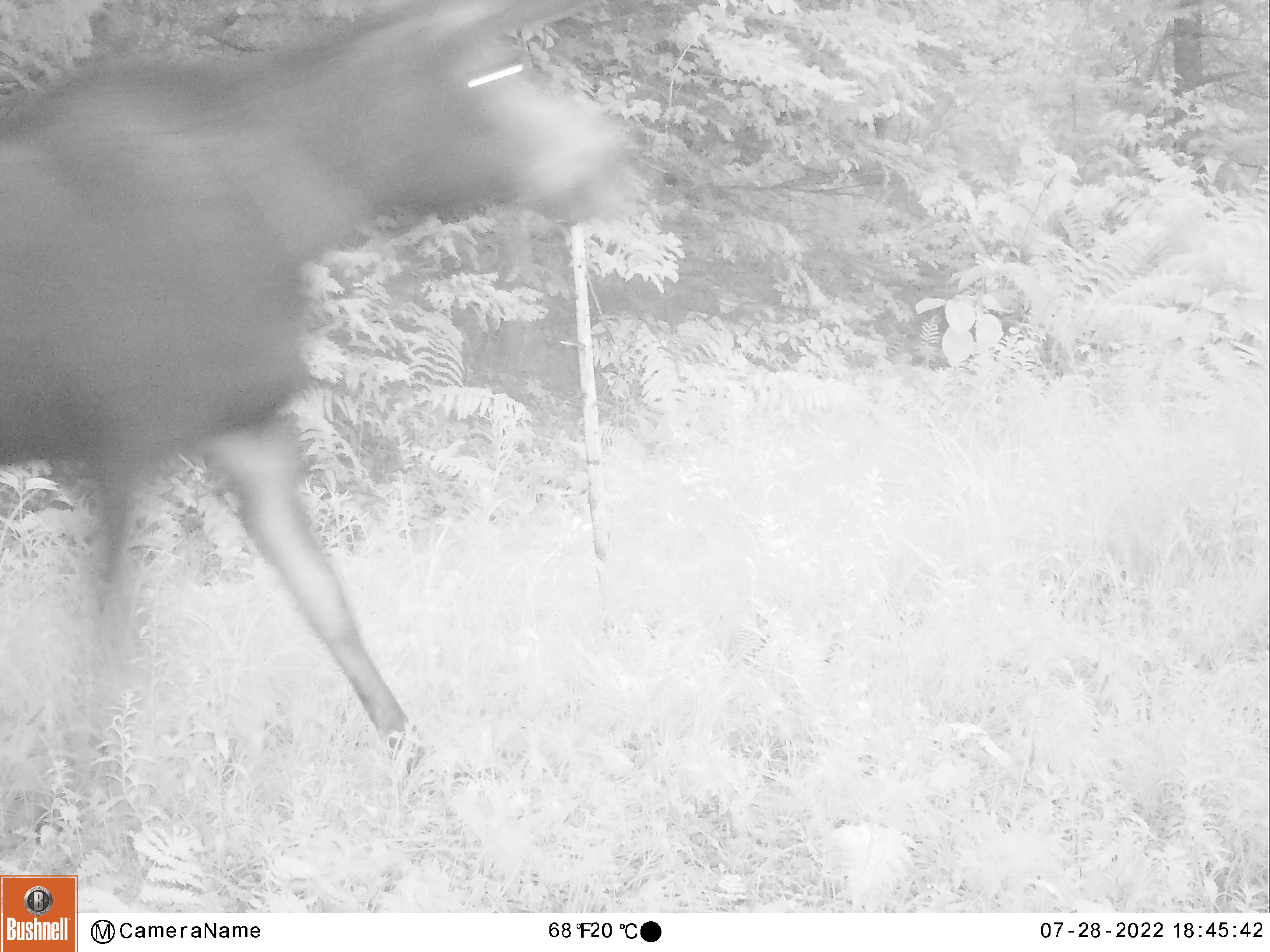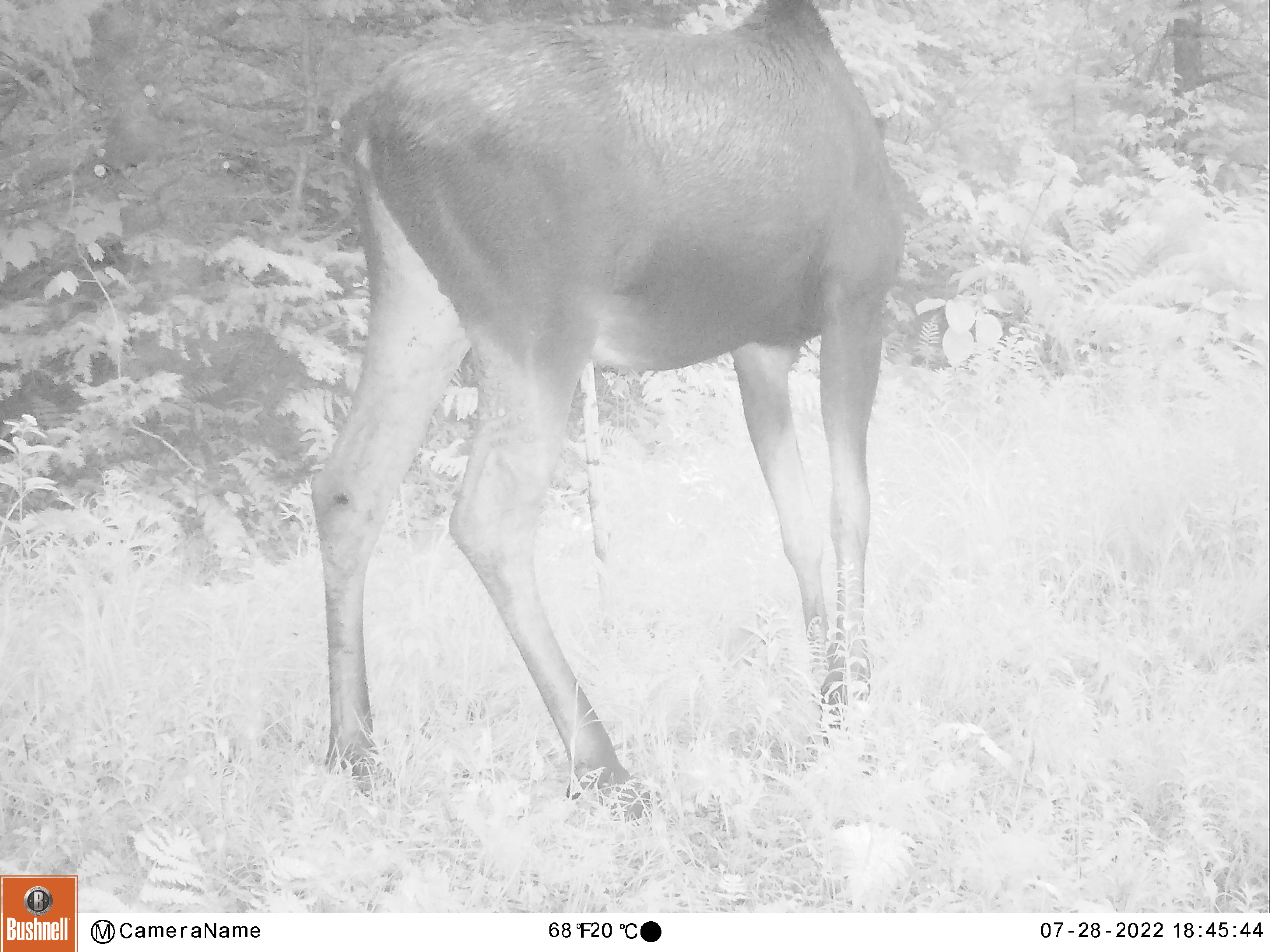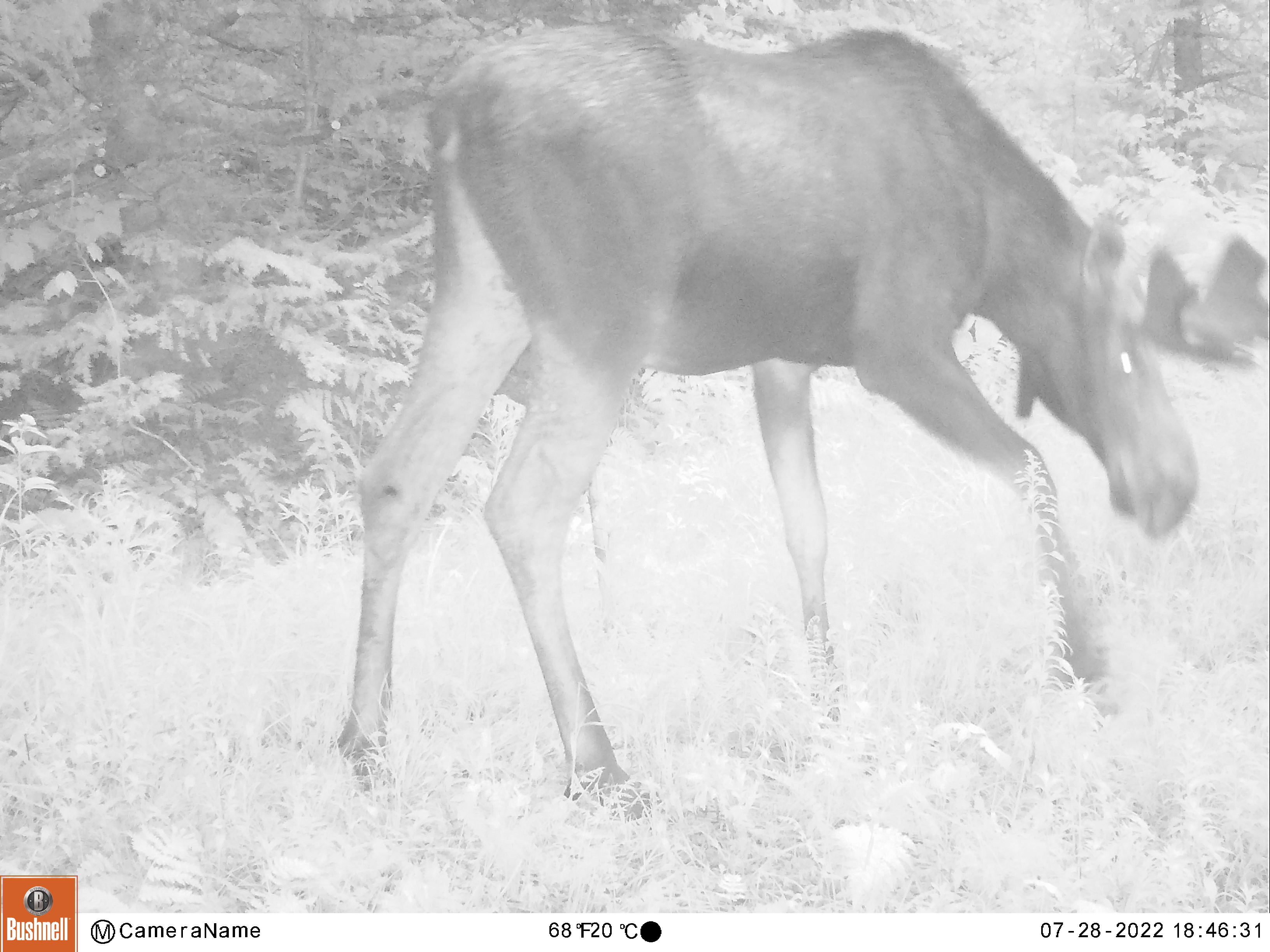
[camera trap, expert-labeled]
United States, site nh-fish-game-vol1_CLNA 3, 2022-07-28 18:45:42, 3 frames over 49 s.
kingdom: Animalia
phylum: Chordata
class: Mammalia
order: Artiodactyla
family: Cervidae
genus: Alces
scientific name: Alces alces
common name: moose